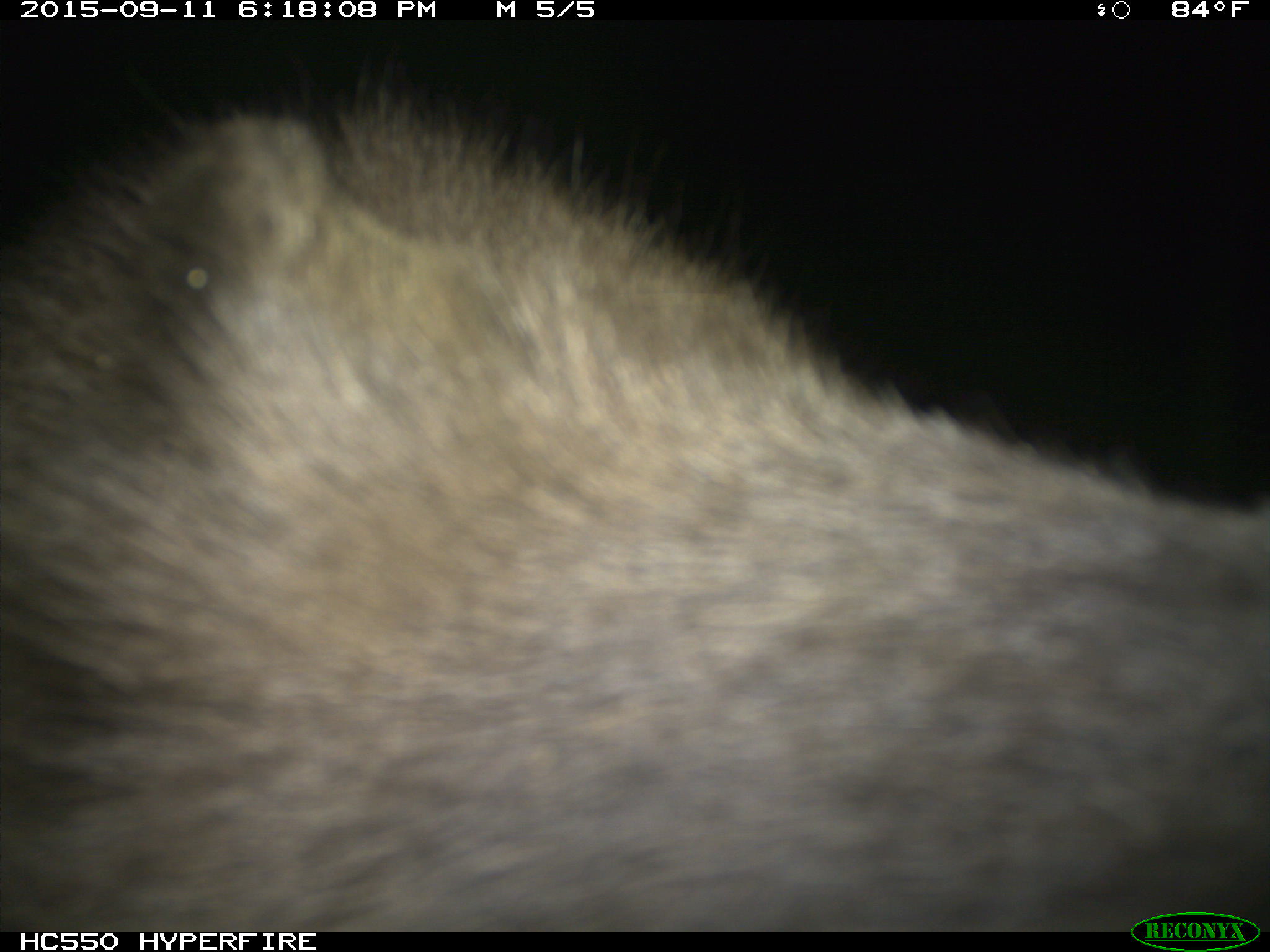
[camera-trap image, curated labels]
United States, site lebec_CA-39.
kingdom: Animalia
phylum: Chordata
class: Mammalia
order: Carnivora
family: Ursidae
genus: Ursus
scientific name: Ursus americanus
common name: american black bear